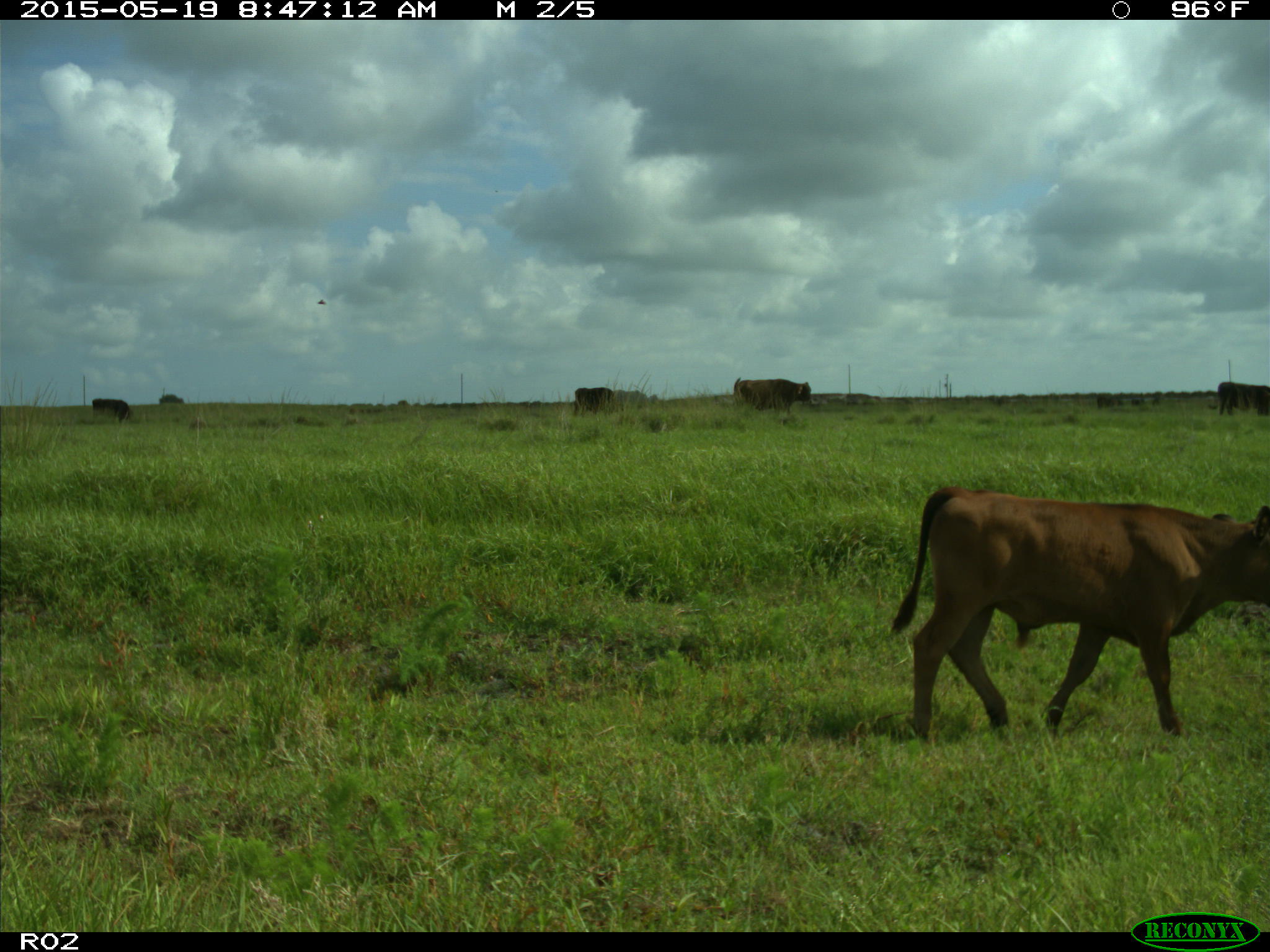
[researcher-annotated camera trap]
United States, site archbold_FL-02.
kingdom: Animalia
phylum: Chordata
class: Mammalia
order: Artiodactyla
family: Bovidae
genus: Bos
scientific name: Bos taurus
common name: domestic cow